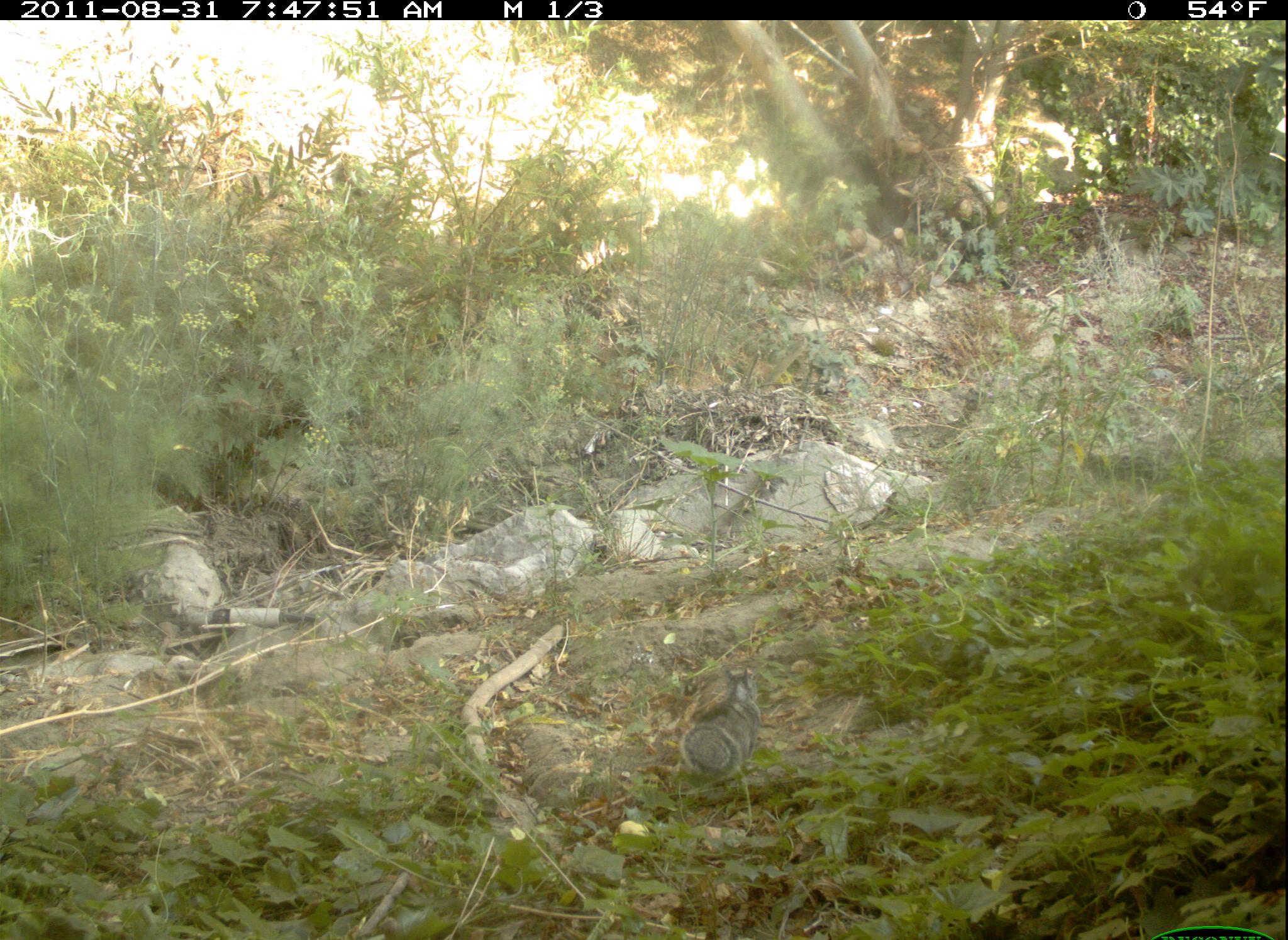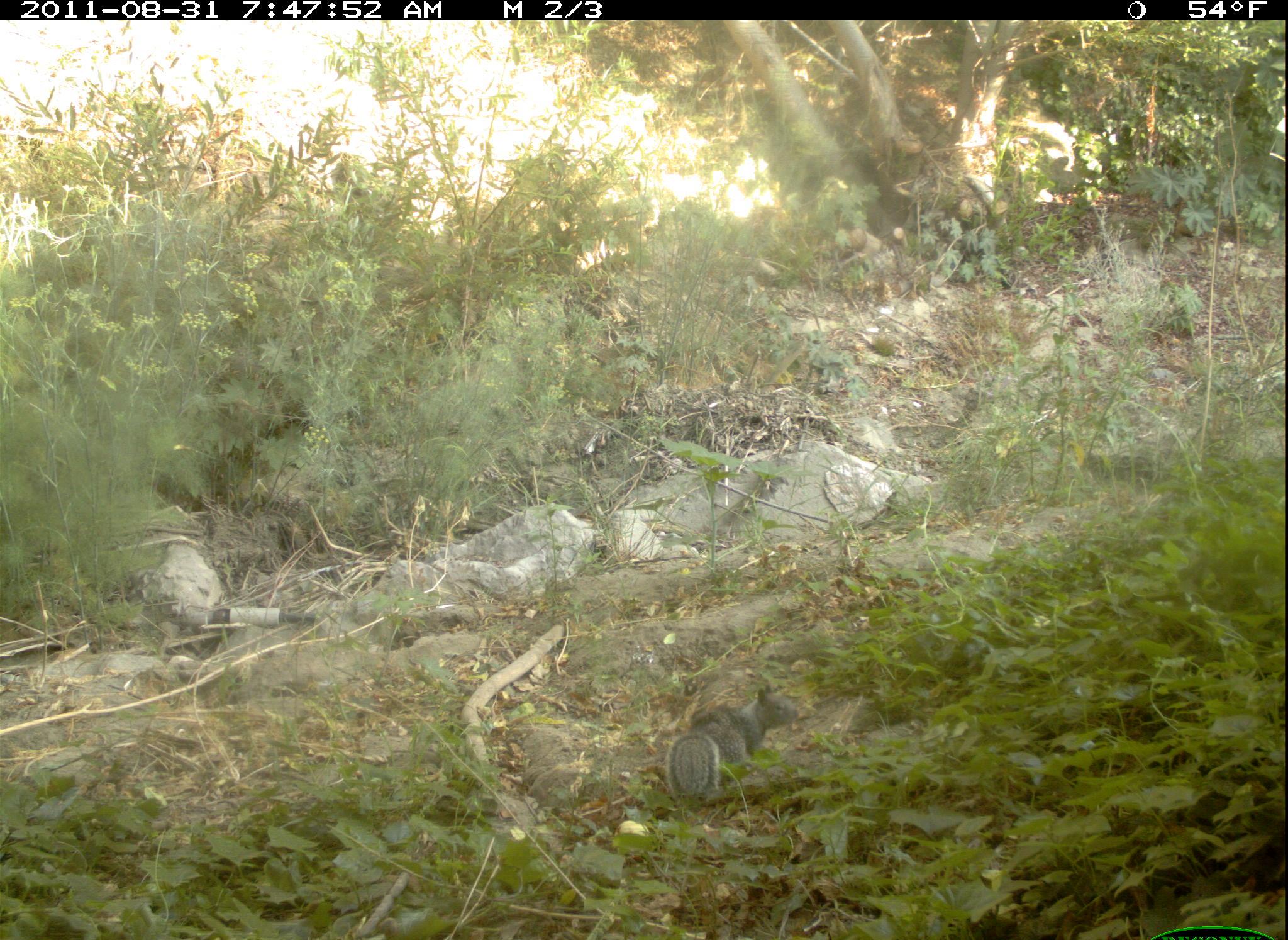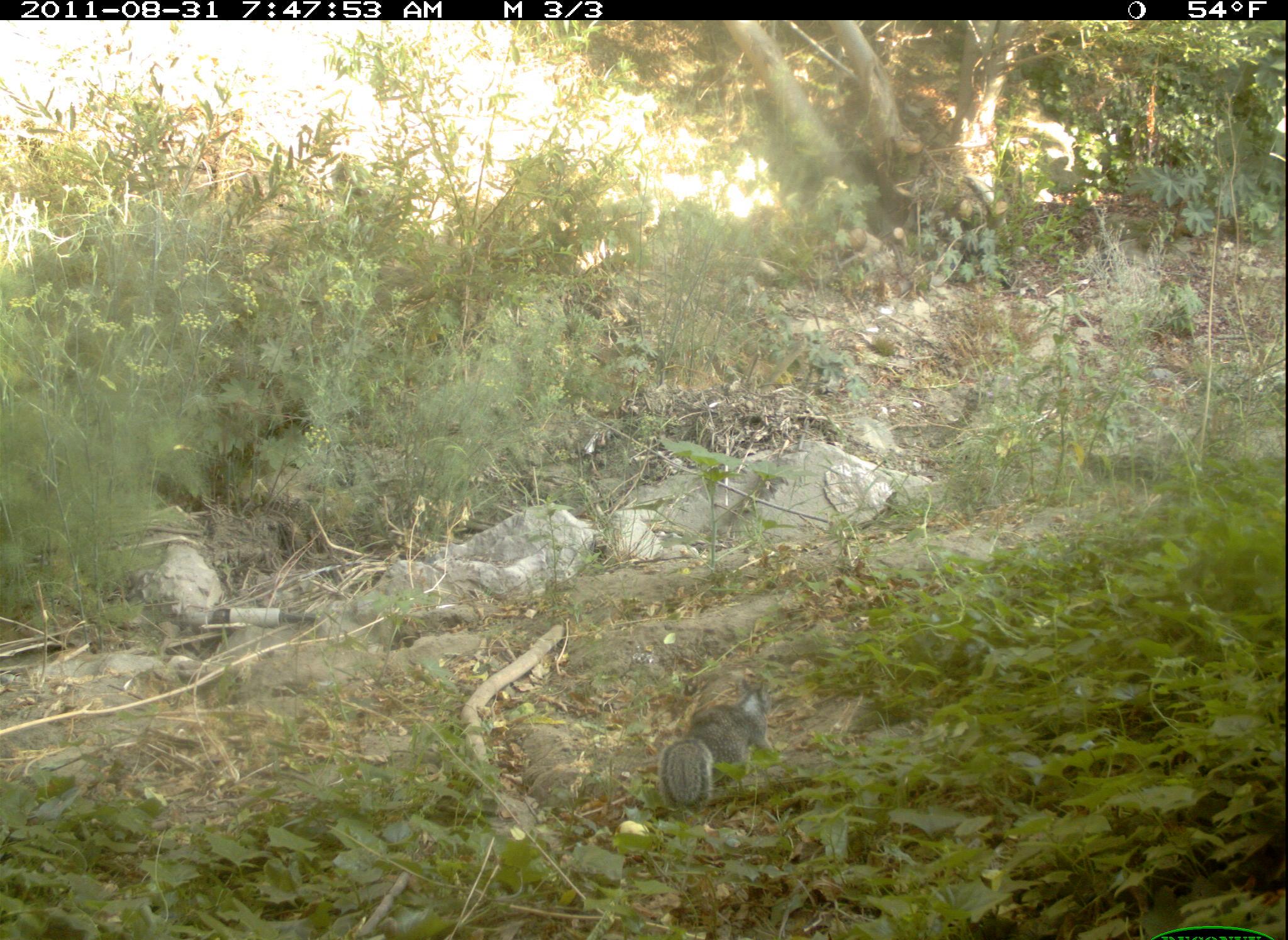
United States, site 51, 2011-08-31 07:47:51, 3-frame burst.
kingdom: Animalia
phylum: Chordata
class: Mammalia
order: Rodentia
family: Sciuridae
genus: Sciurus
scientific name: Sciurus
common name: squirrel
Squirrel (Sciurus).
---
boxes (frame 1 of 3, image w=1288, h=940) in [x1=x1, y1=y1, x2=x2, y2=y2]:
squirrel: [x1=658, y1=622, x2=784, y2=807]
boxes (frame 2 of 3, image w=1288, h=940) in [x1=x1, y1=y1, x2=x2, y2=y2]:
squirrel: [x1=657, y1=662, x2=826, y2=815]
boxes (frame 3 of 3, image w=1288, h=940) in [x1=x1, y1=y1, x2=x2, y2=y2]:
squirrel: [x1=620, y1=656, x2=816, y2=825]